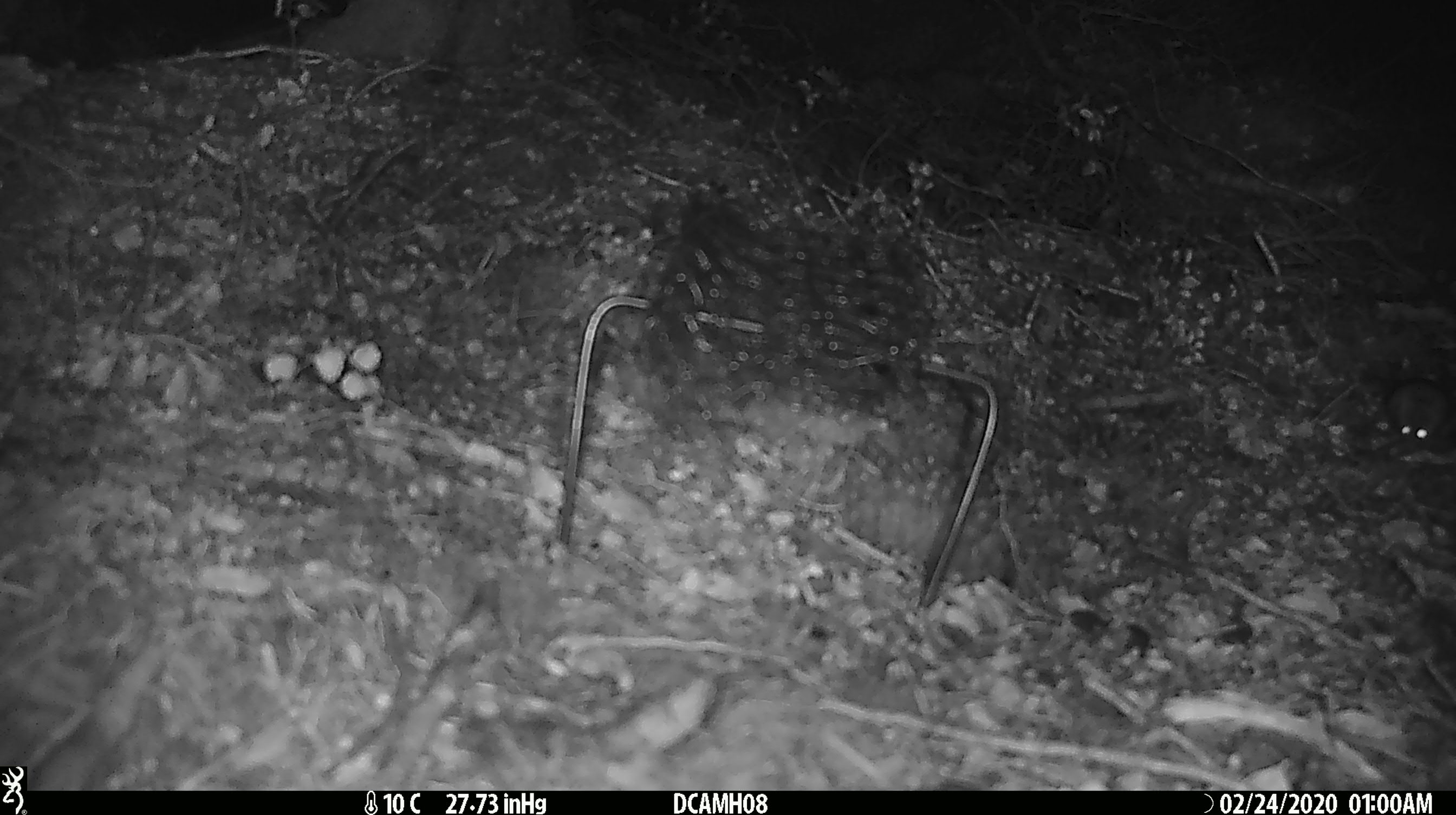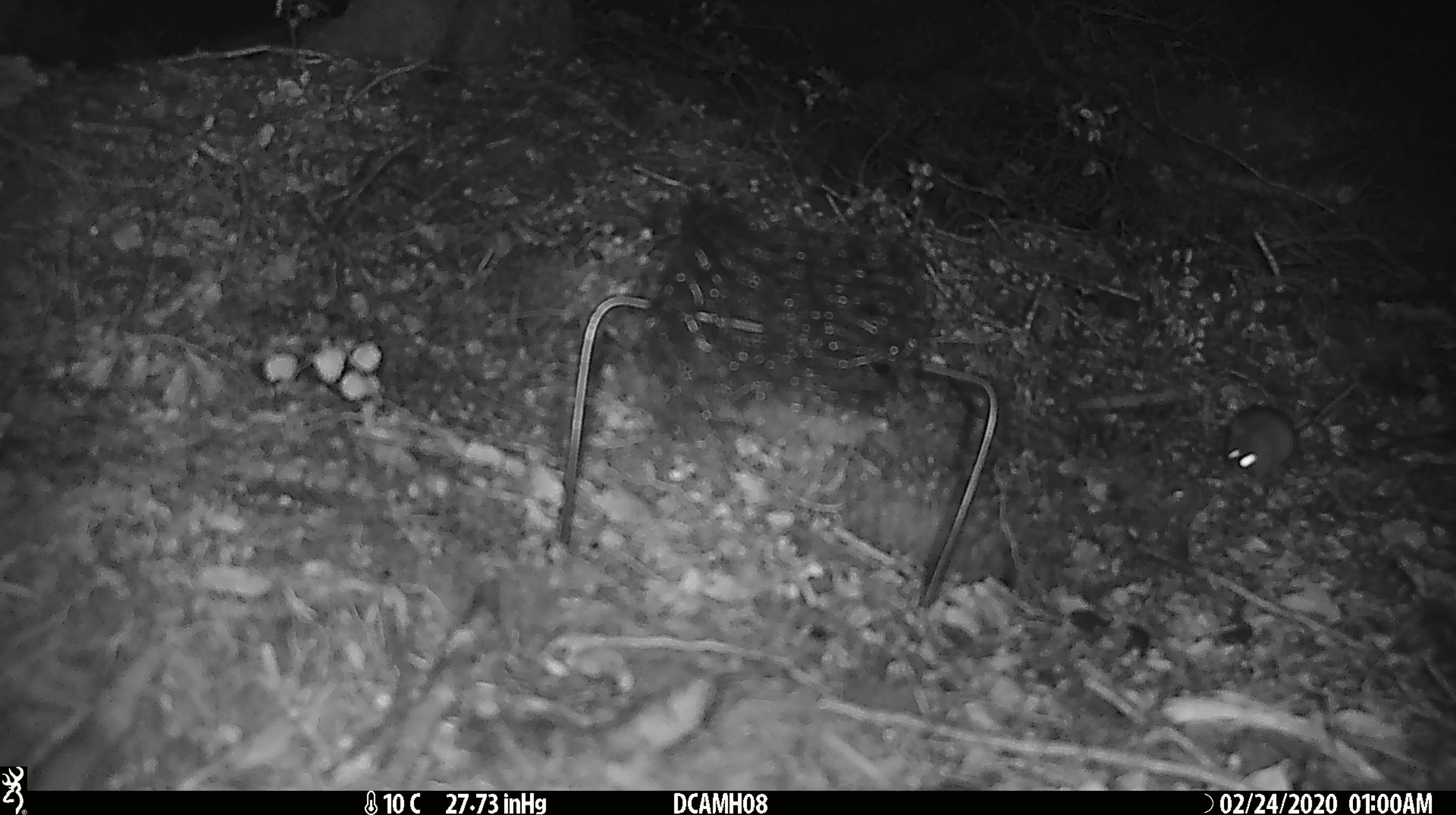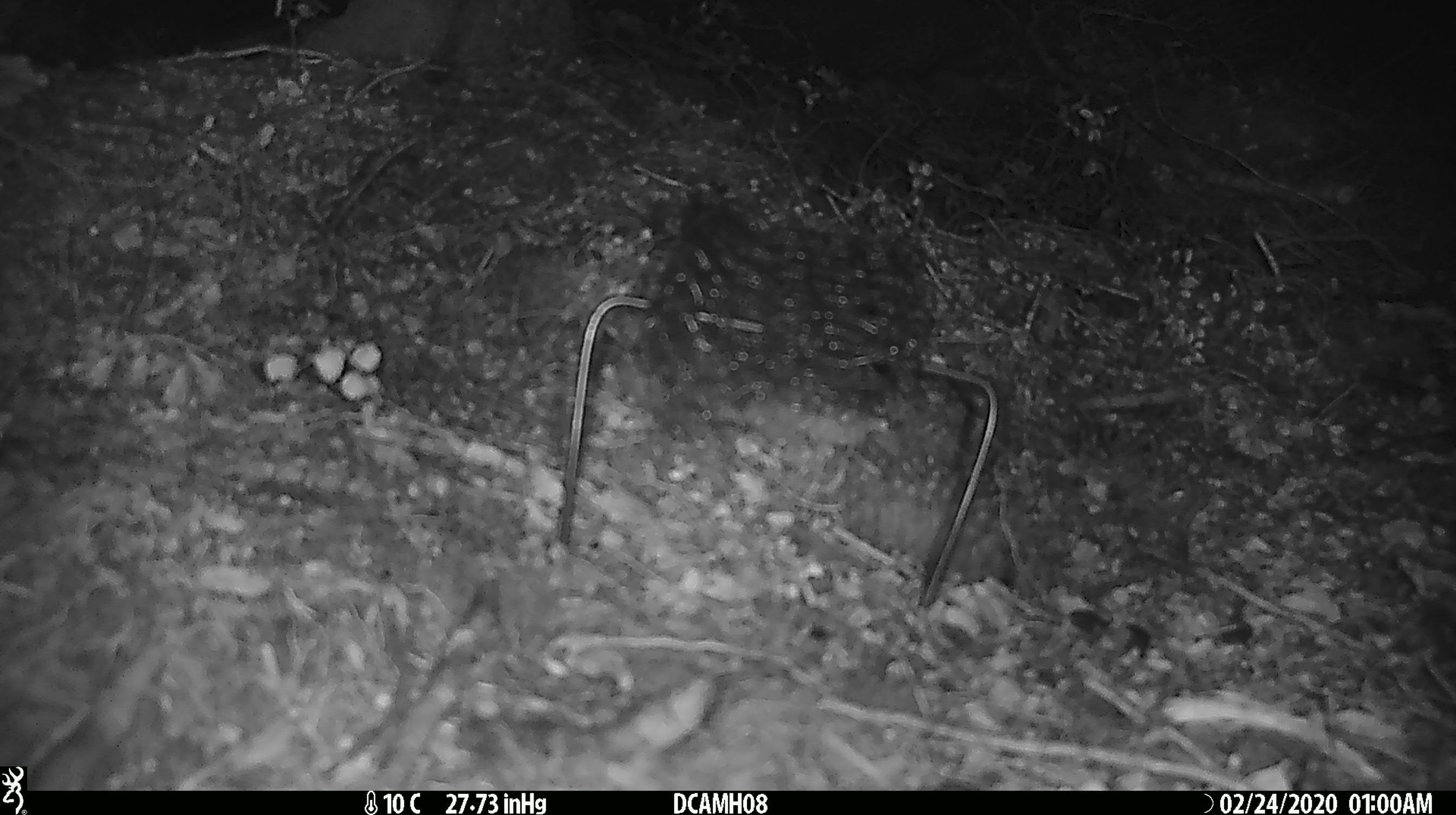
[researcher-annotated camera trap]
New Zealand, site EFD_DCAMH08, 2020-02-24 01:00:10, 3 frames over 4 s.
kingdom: Animalia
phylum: Chordata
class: Mammalia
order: Rodentia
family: Muridae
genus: Mus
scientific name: Mus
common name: mouse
Mouse (Mus).